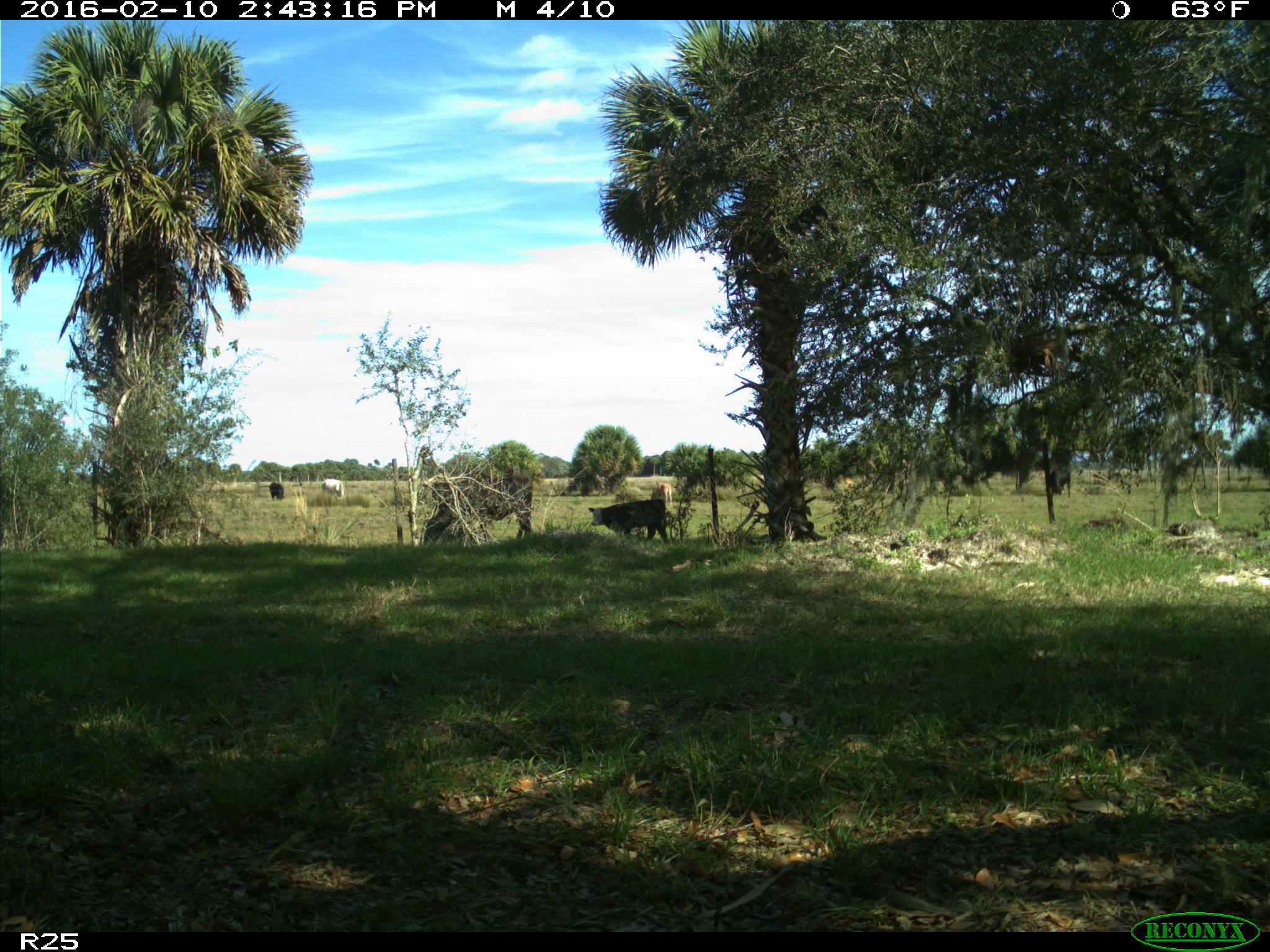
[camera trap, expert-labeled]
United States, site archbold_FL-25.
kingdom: Animalia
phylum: Chordata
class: Mammalia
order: Artiodactyla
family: Bovidae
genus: Bos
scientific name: Bos taurus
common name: domestic cow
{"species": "Bos taurus (domestic cow)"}